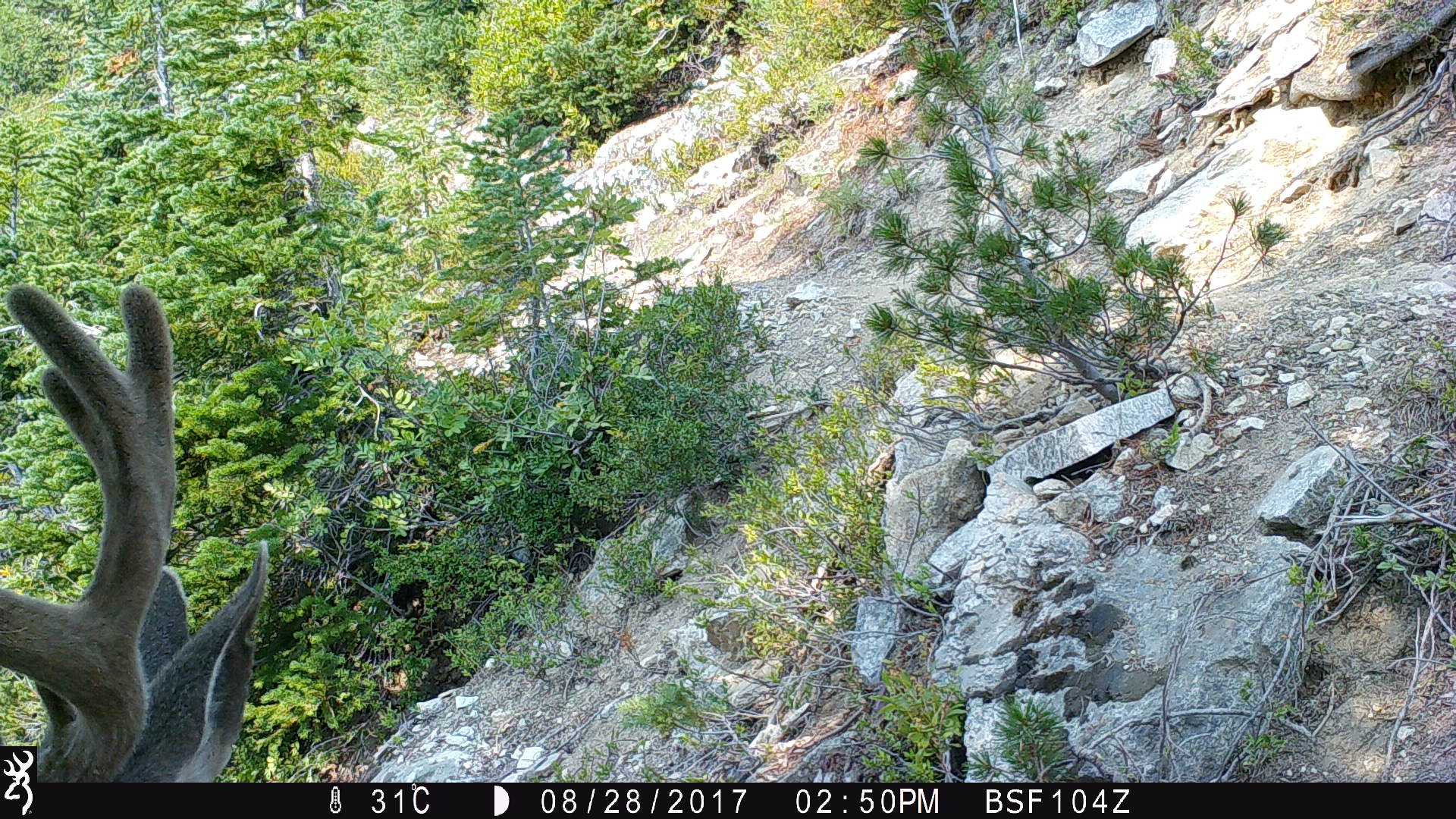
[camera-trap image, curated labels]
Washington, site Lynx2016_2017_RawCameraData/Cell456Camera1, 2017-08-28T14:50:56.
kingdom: Animalia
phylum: Chordata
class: Mammalia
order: Artiodactyla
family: Cervidae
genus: Odocoileus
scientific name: Odocoileus hemionus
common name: mule deer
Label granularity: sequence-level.